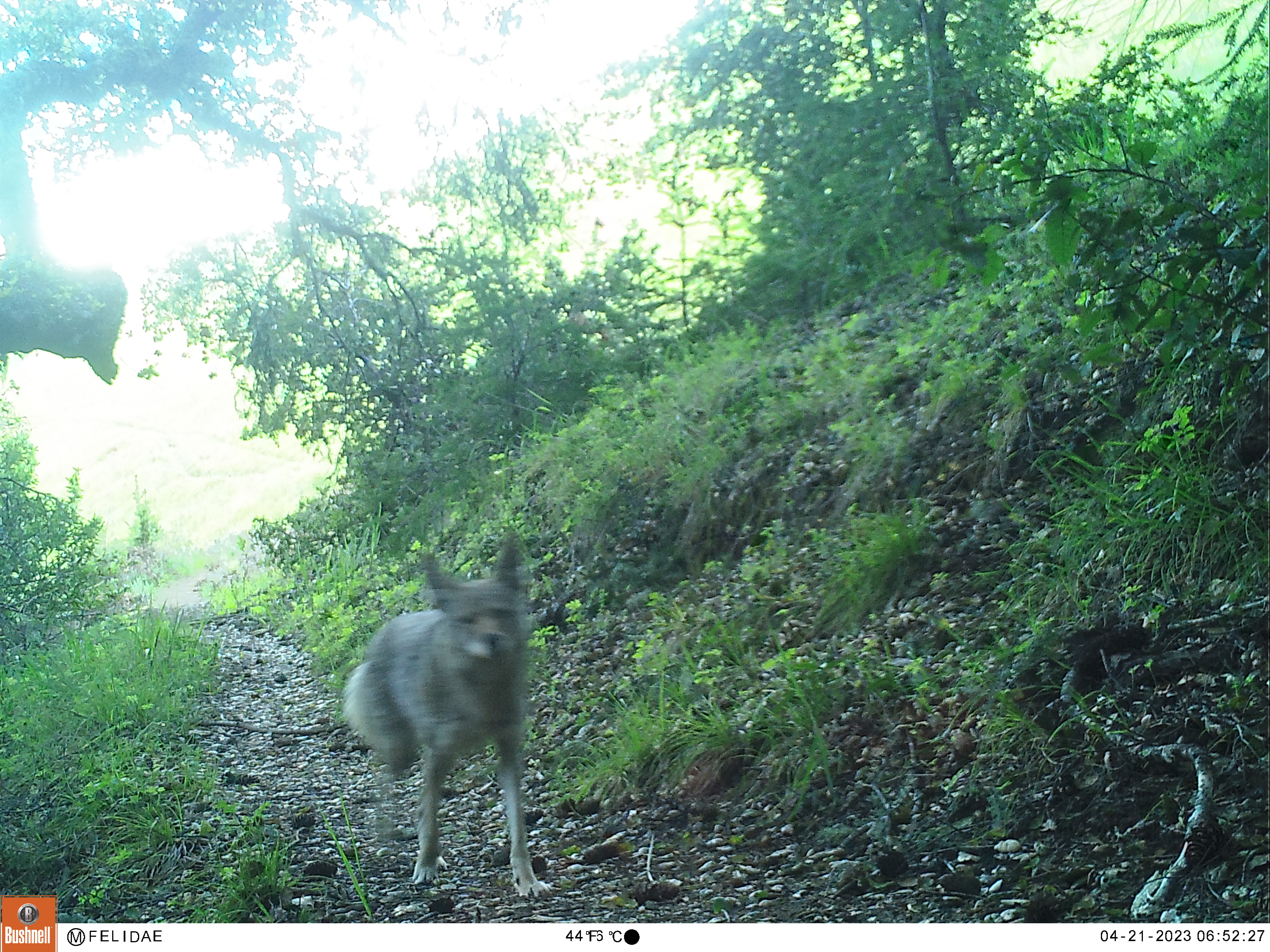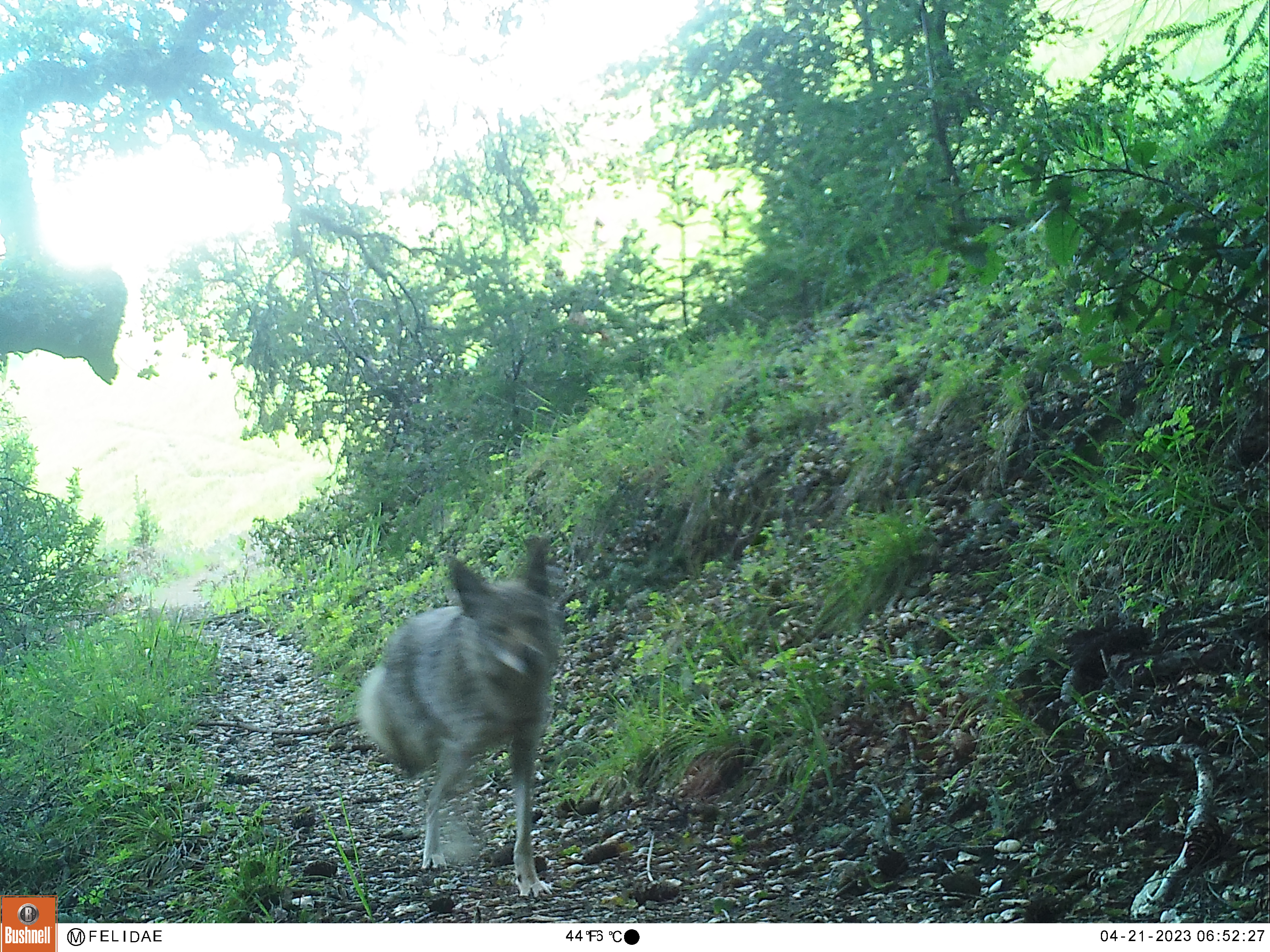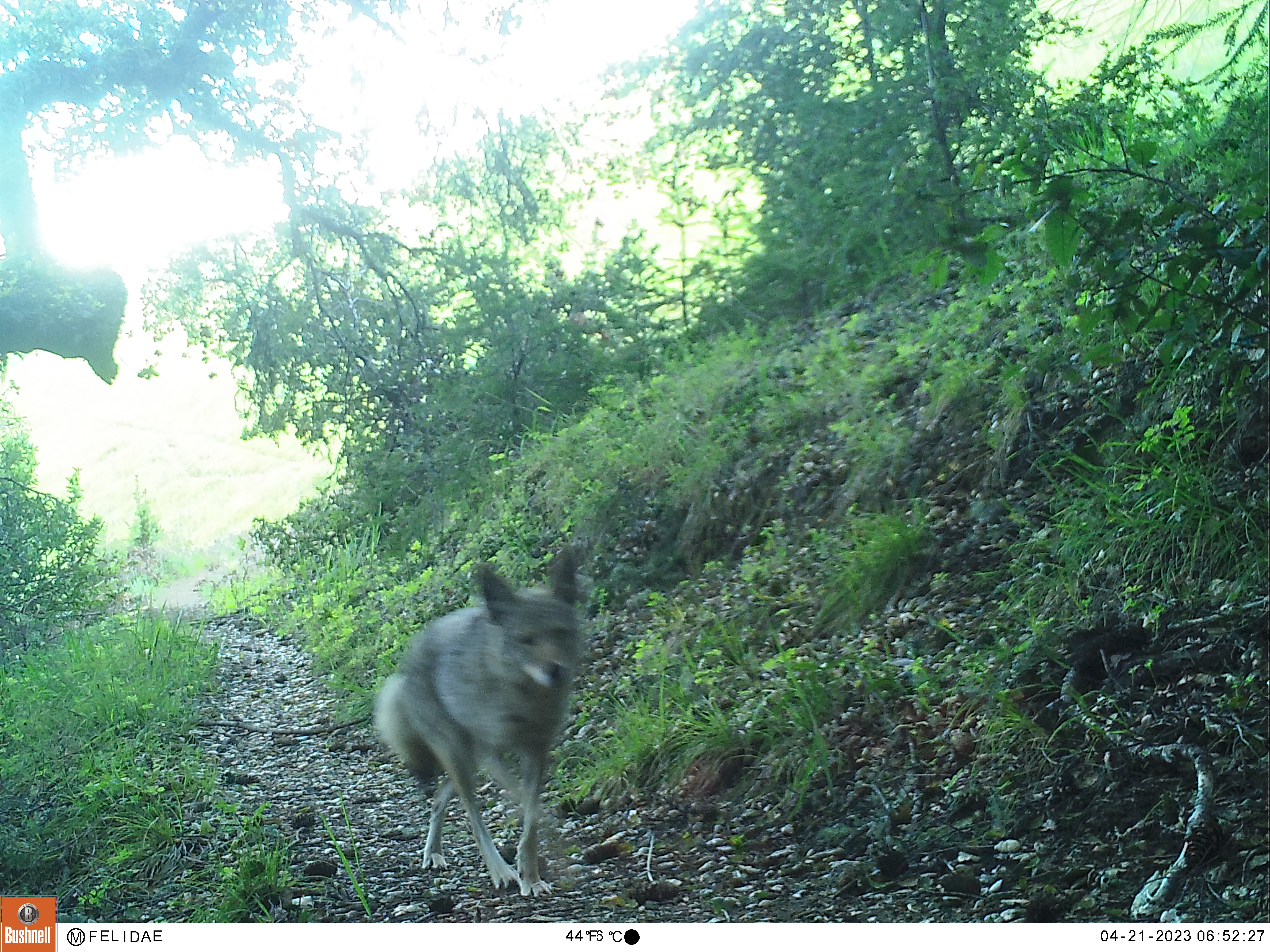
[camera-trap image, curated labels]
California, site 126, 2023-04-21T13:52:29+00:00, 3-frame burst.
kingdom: Animalia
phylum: Chordata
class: Mammalia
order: Carnivora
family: Canidae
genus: Canis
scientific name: Canis latrans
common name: coyote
Coyote (Canis latrans).